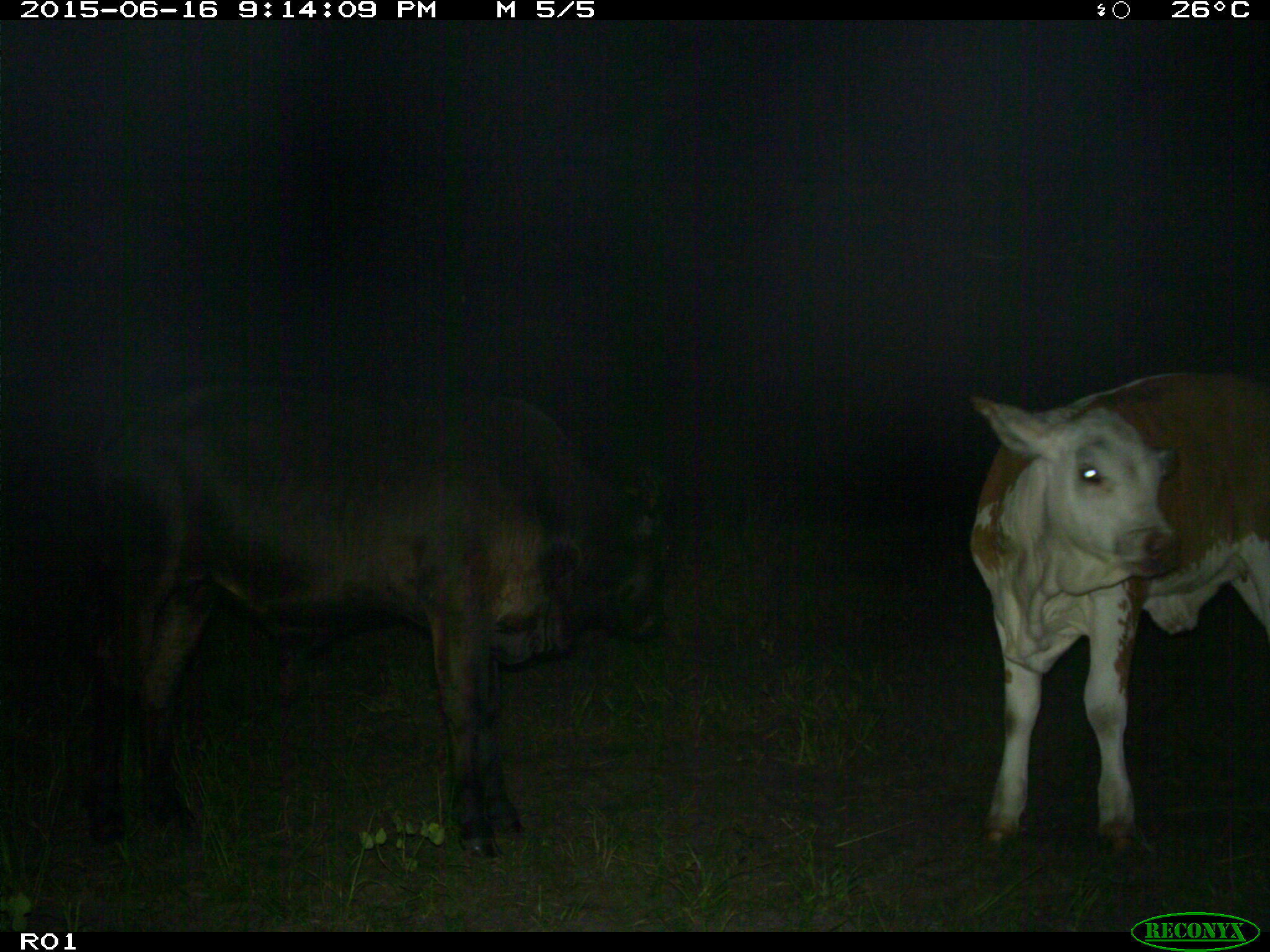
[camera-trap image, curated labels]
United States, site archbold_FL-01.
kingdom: Animalia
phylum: Chordata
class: Mammalia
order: Artiodactyla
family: Bovidae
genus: Bos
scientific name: Bos taurus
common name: domestic cow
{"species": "Bos taurus (domestic cow)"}